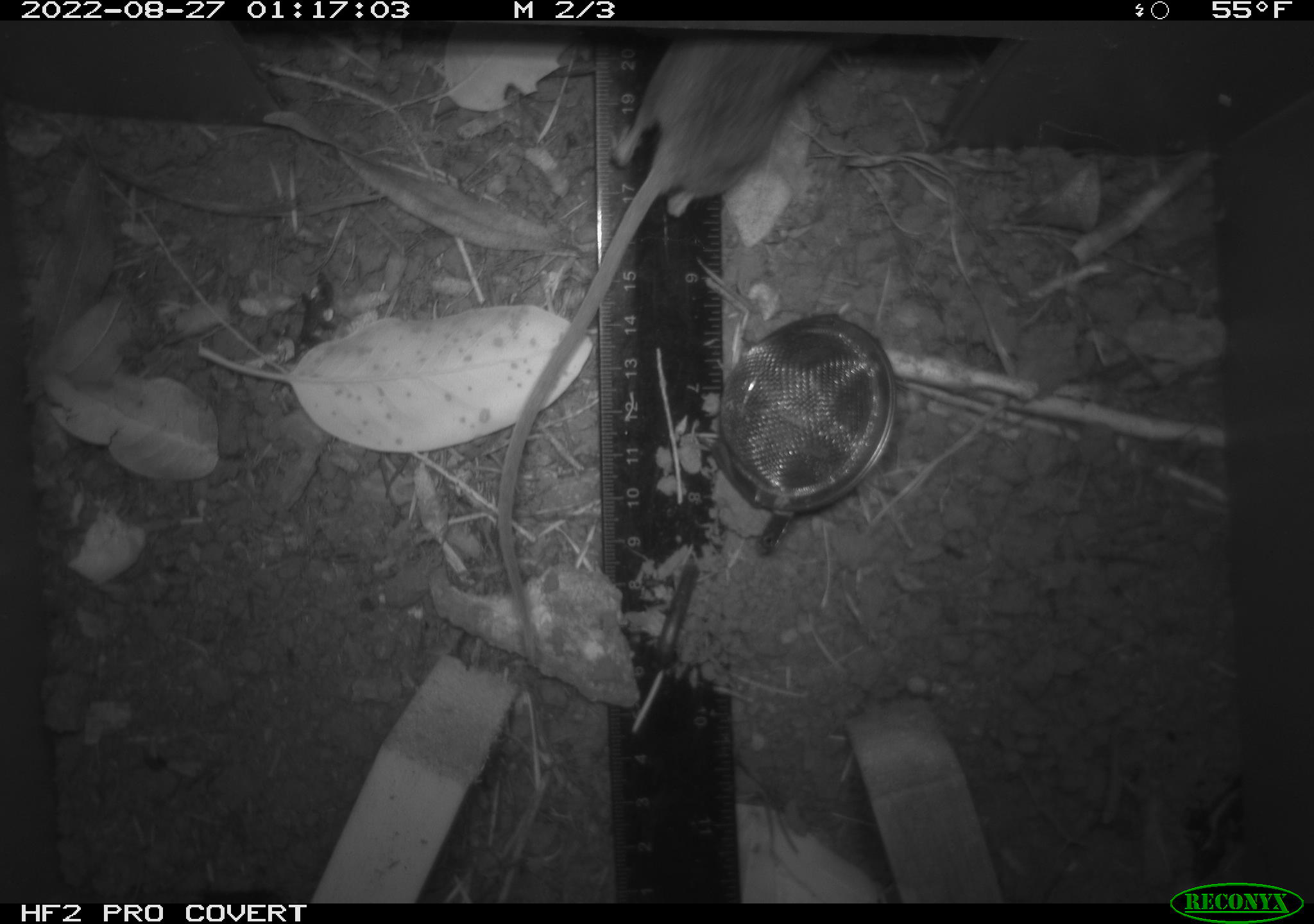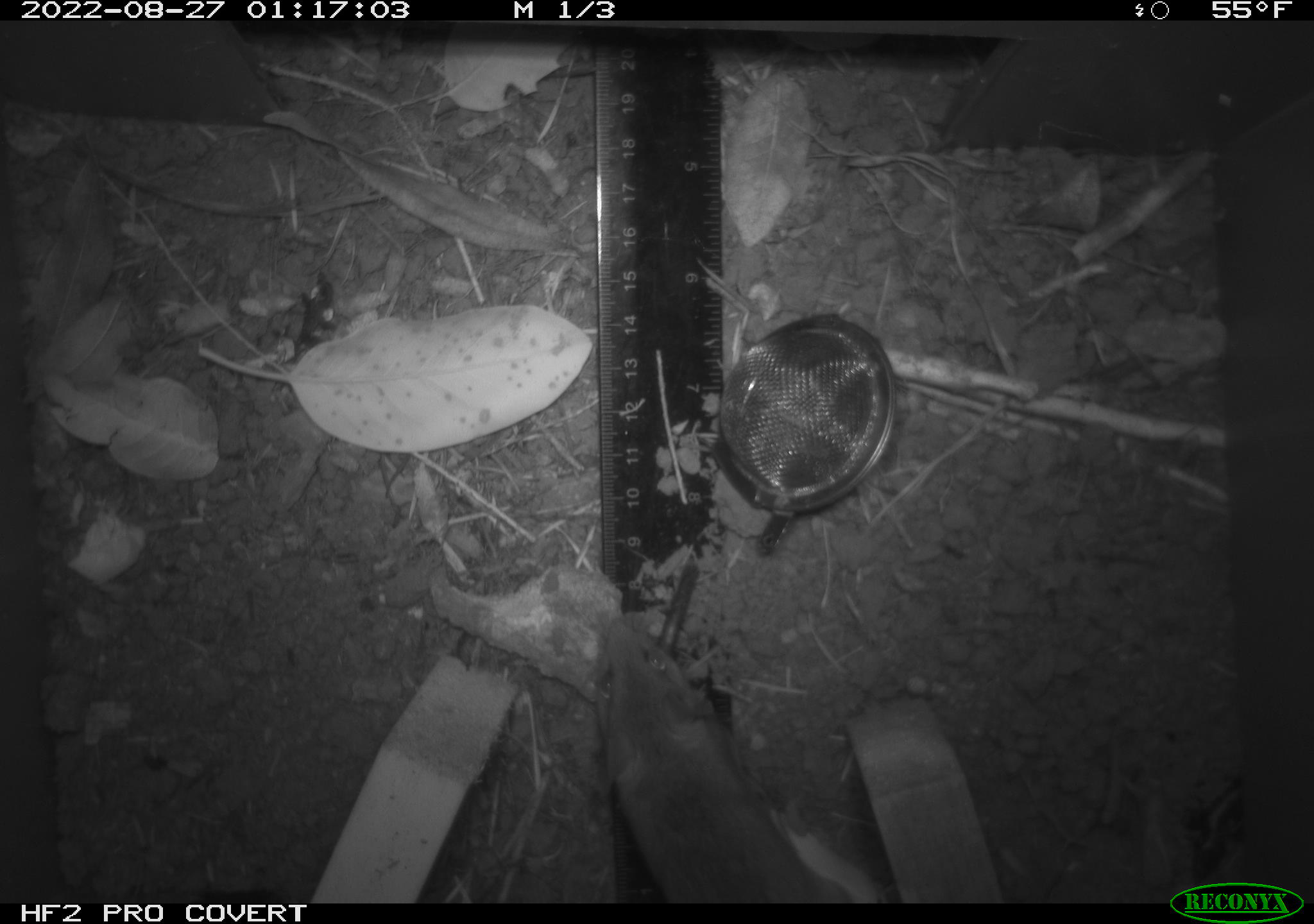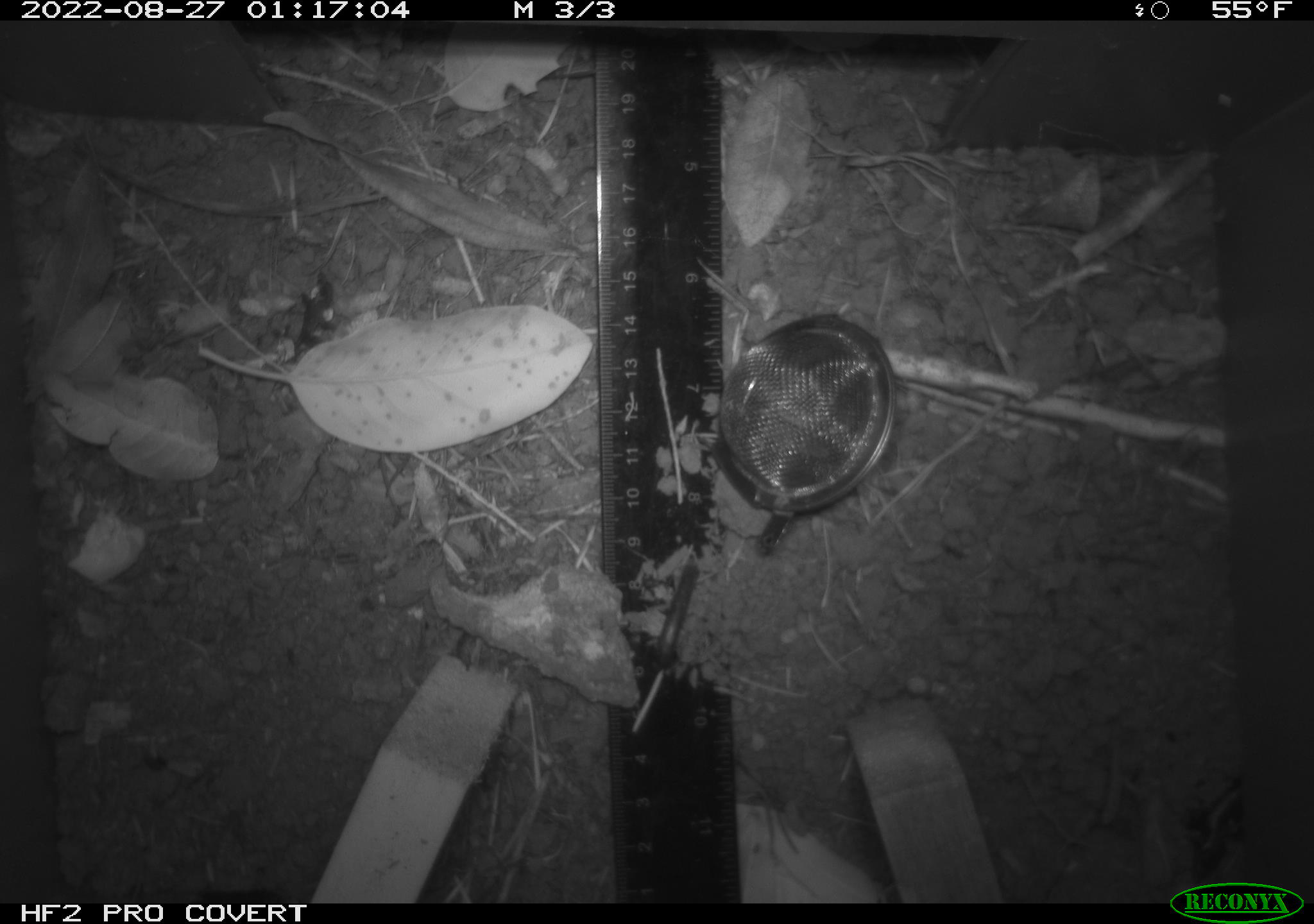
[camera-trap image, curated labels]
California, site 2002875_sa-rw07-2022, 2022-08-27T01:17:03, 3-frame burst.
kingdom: Animalia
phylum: Chordata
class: Mammalia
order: Rodentia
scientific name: Rodentia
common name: mouse species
Mouse species (Rodentia).